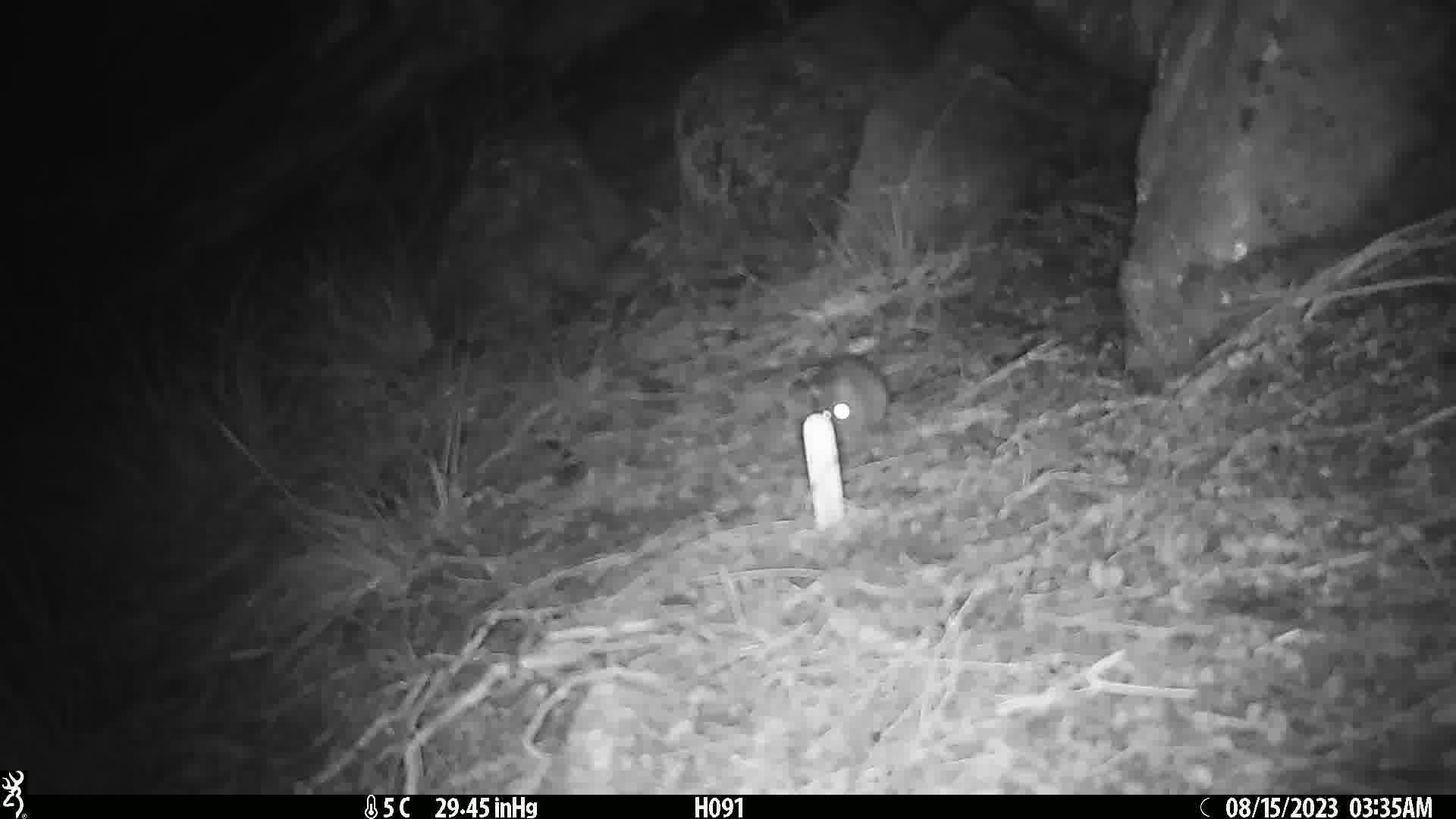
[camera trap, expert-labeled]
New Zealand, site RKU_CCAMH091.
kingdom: Animalia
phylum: Chordata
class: Mammalia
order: Rodentia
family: Muridae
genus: Rattus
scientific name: Rattus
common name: rat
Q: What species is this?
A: Rat (Rattus).